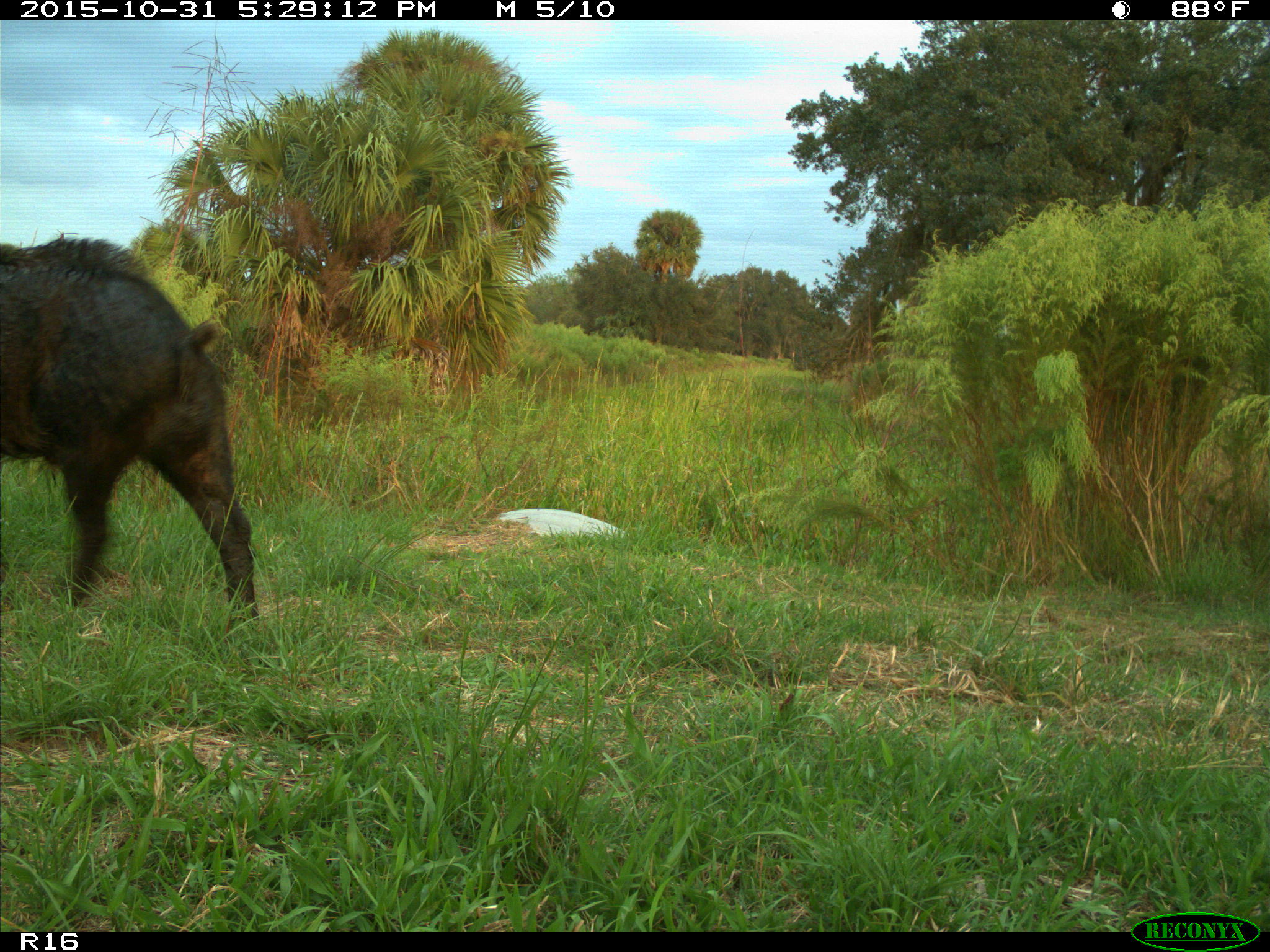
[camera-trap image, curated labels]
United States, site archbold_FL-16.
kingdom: Animalia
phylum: Chordata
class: Mammalia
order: Artiodactyla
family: Suidae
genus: Sus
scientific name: Sus scrofa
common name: wild boar